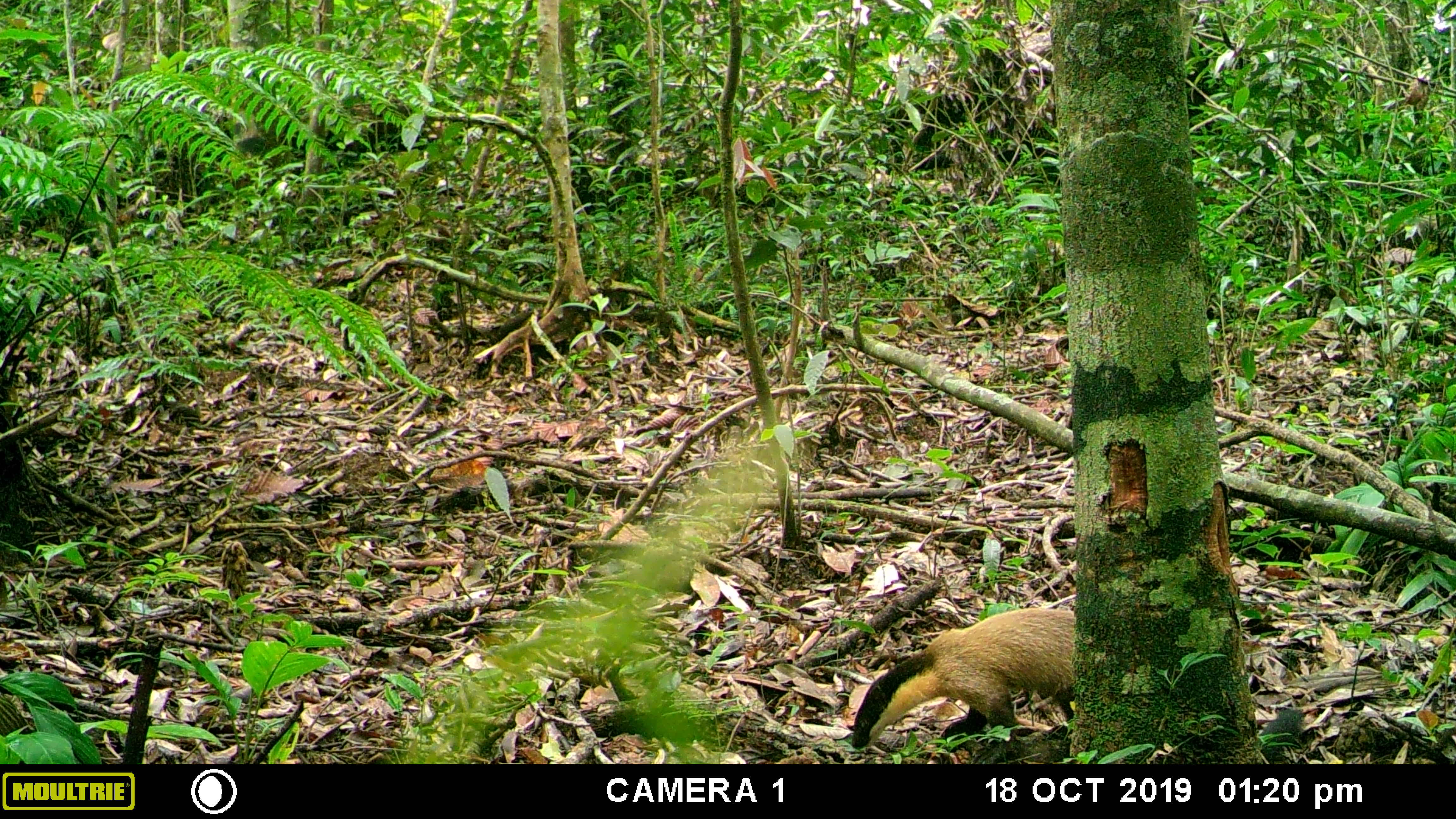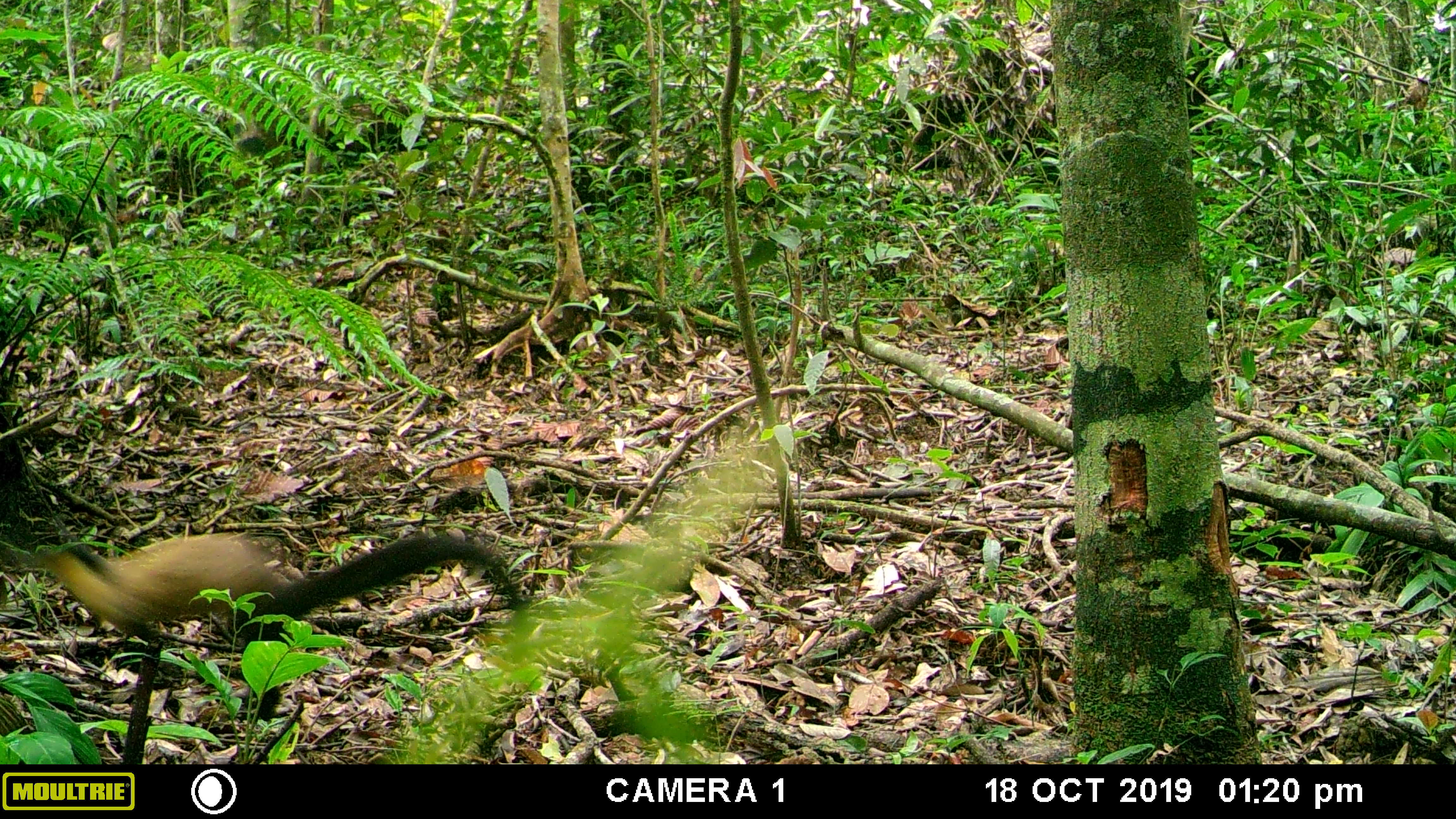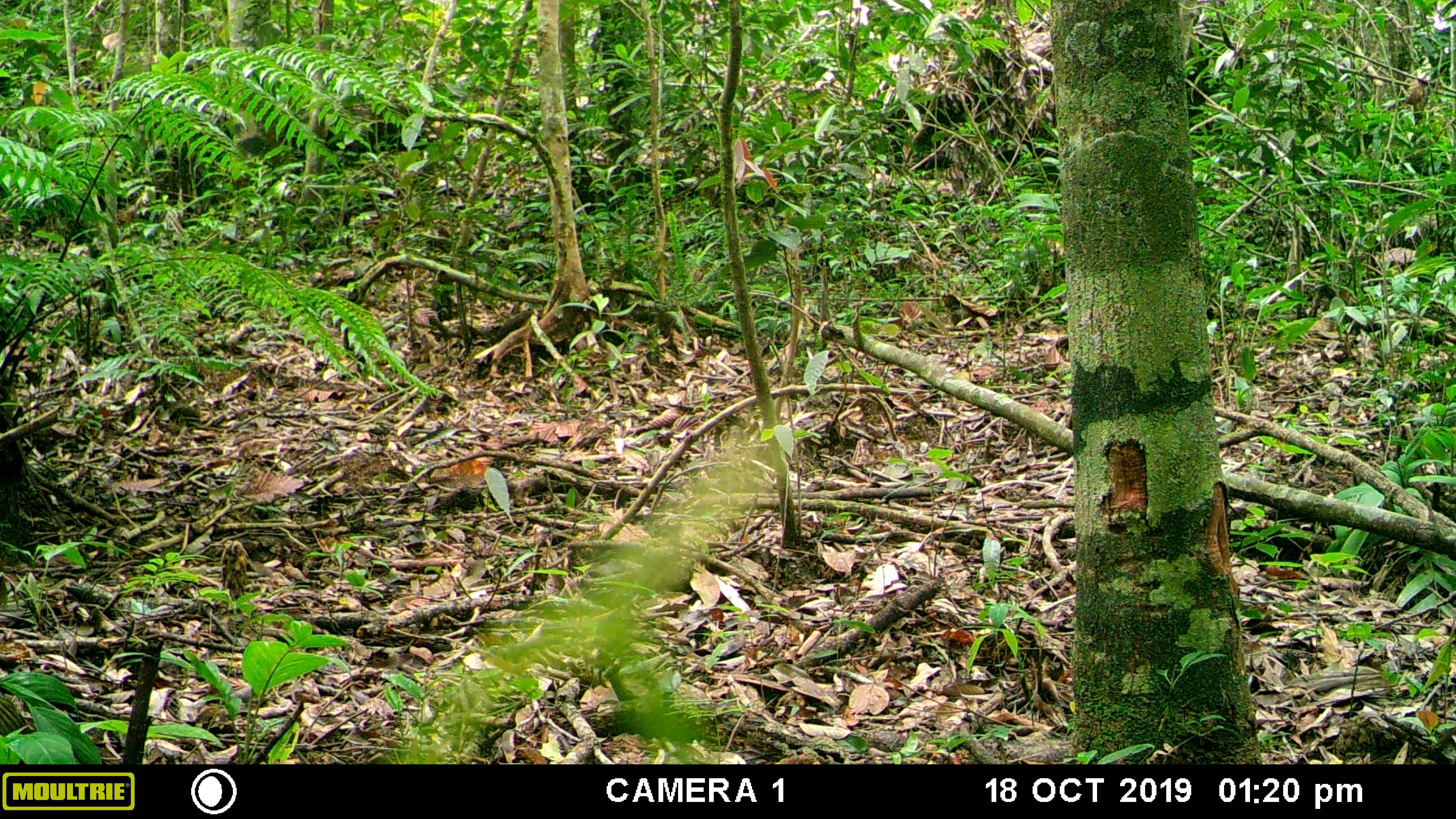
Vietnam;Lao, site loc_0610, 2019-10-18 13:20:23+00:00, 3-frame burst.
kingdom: Animalia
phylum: Chordata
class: Mammalia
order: Carnivora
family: Mustelidae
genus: Martes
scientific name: Martes flavigula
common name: yellow-throated marten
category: yellow throated marten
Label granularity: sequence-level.